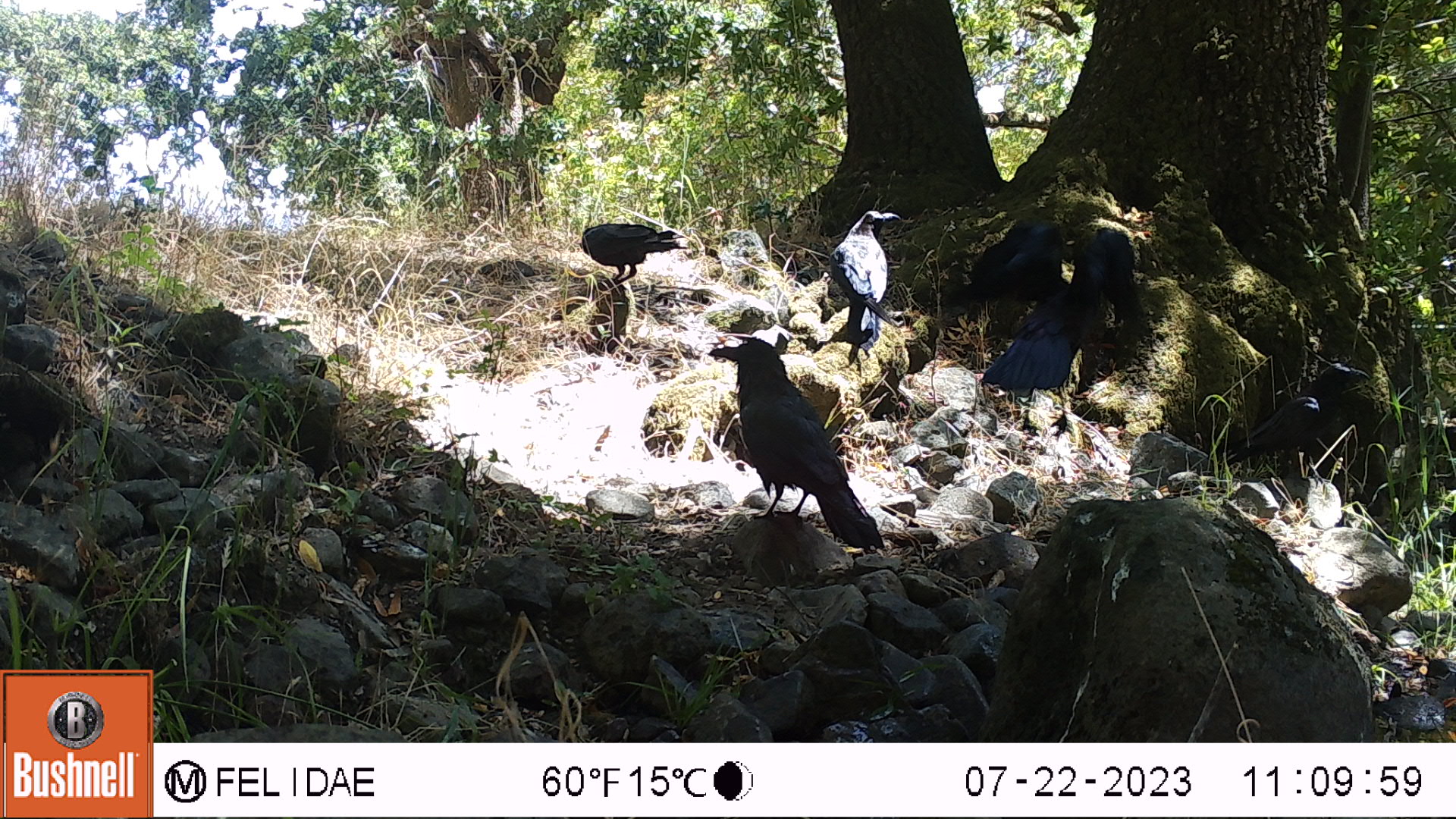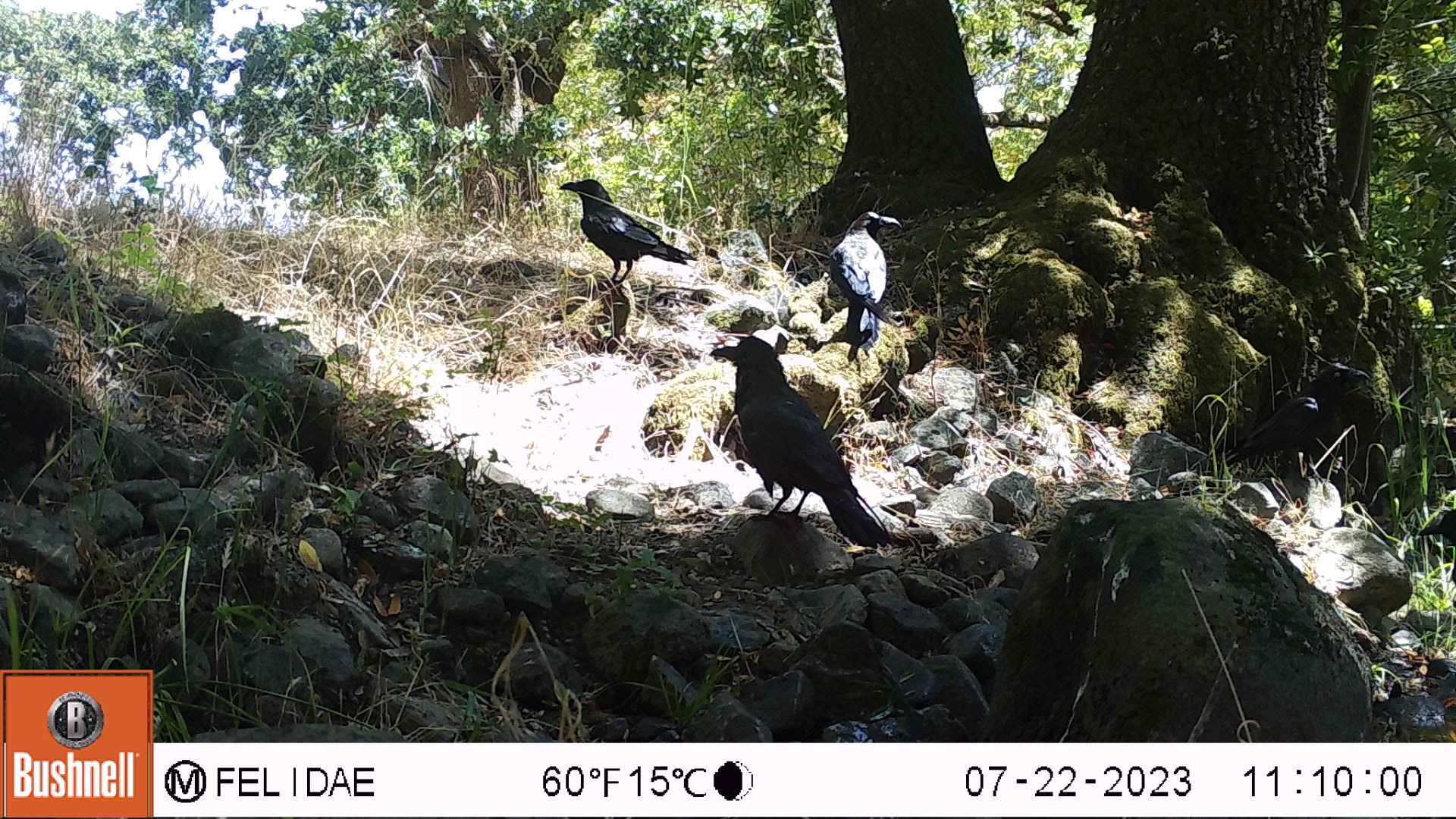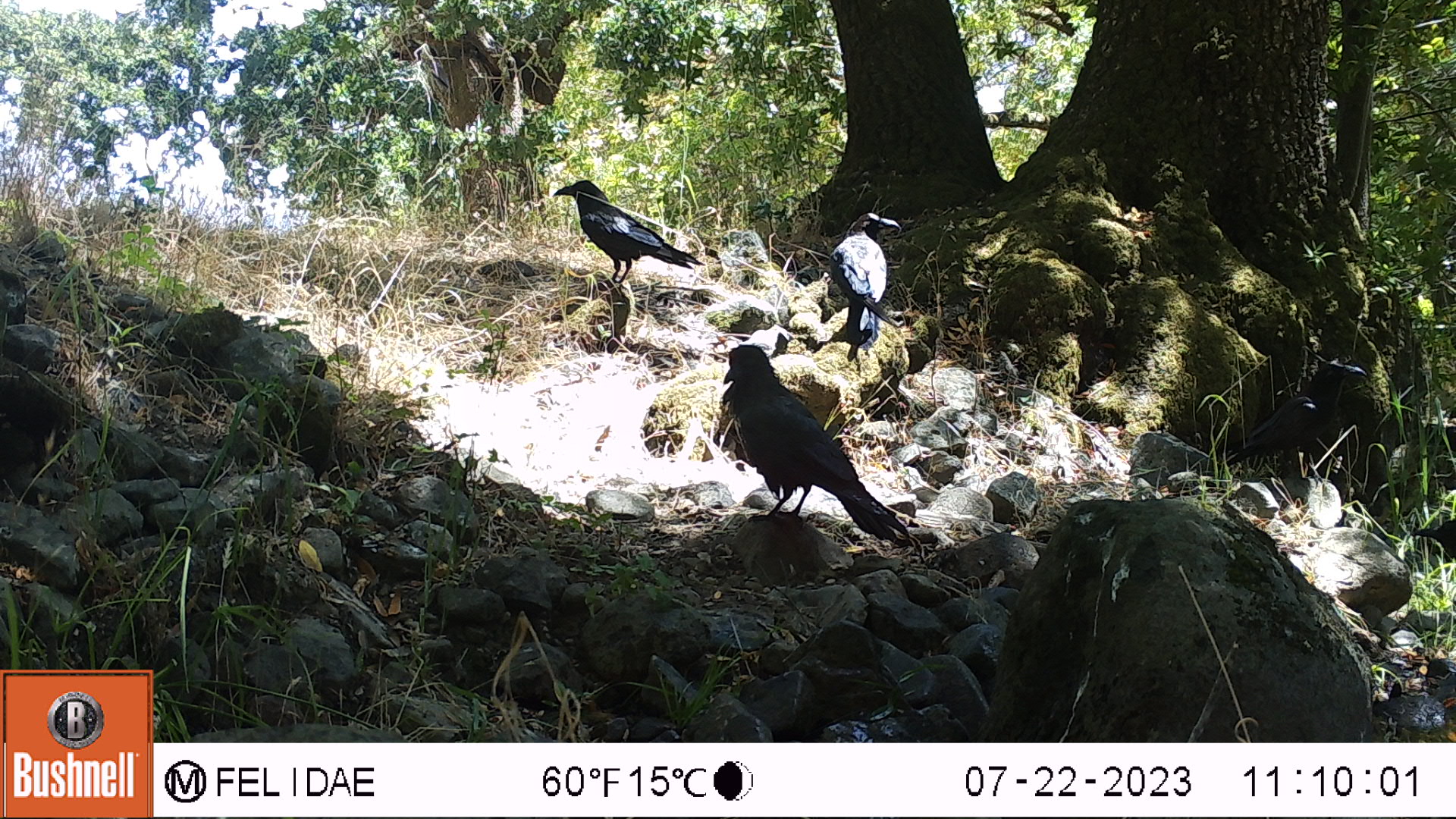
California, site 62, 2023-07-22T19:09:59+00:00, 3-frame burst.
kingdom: Animalia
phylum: Chordata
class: Aves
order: Passeriformes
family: Corvidae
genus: Corvus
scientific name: Corvus brachyrhynchos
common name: american crow